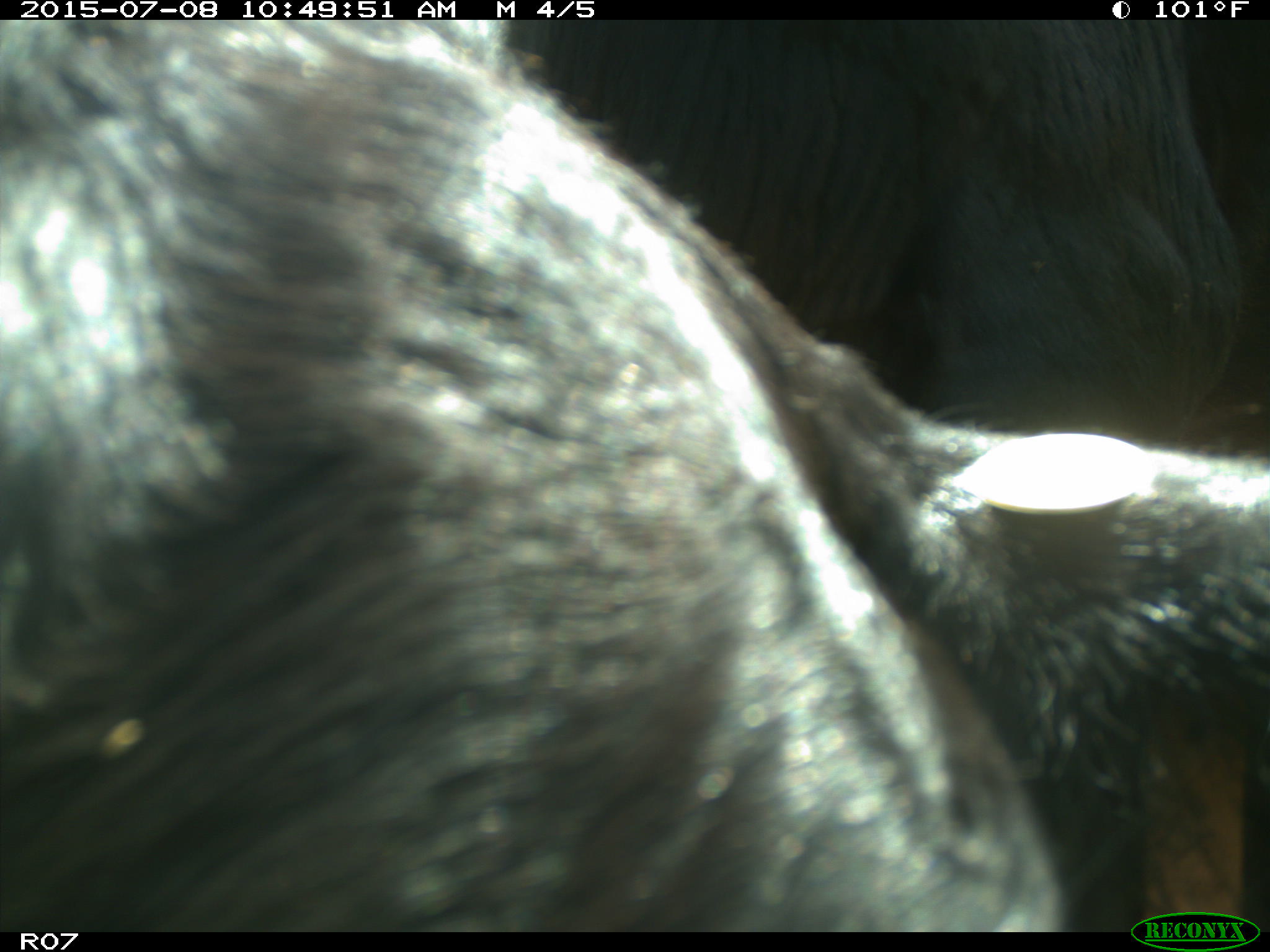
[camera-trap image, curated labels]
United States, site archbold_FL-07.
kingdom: Animalia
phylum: Chordata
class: Mammalia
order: Artiodactyla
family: Bovidae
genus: Bos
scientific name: Bos taurus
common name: domestic cow